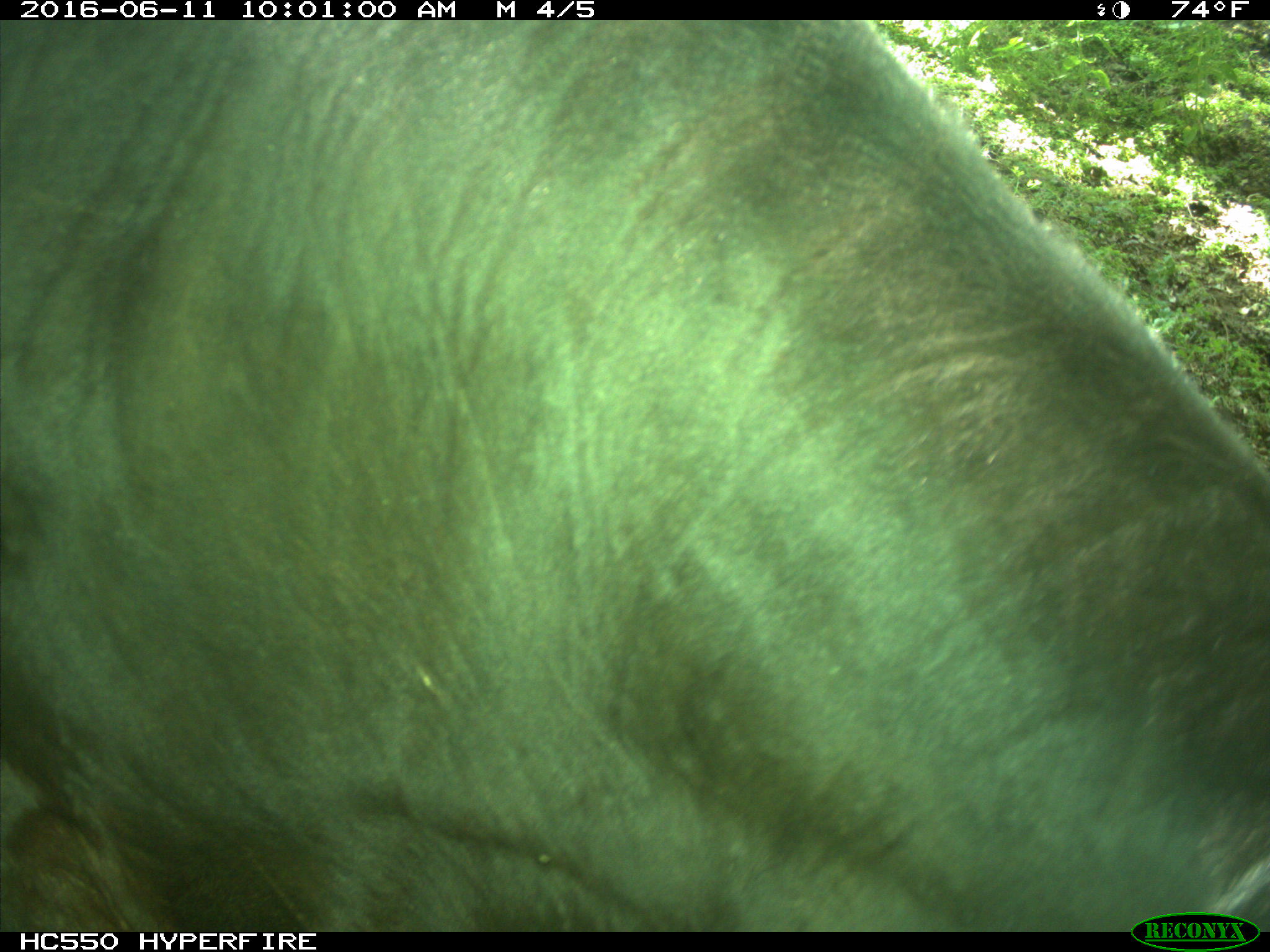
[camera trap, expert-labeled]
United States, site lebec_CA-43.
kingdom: Animalia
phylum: Chordata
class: Mammalia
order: Artiodactyla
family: Bovidae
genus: Bos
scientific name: Bos taurus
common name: domestic cow